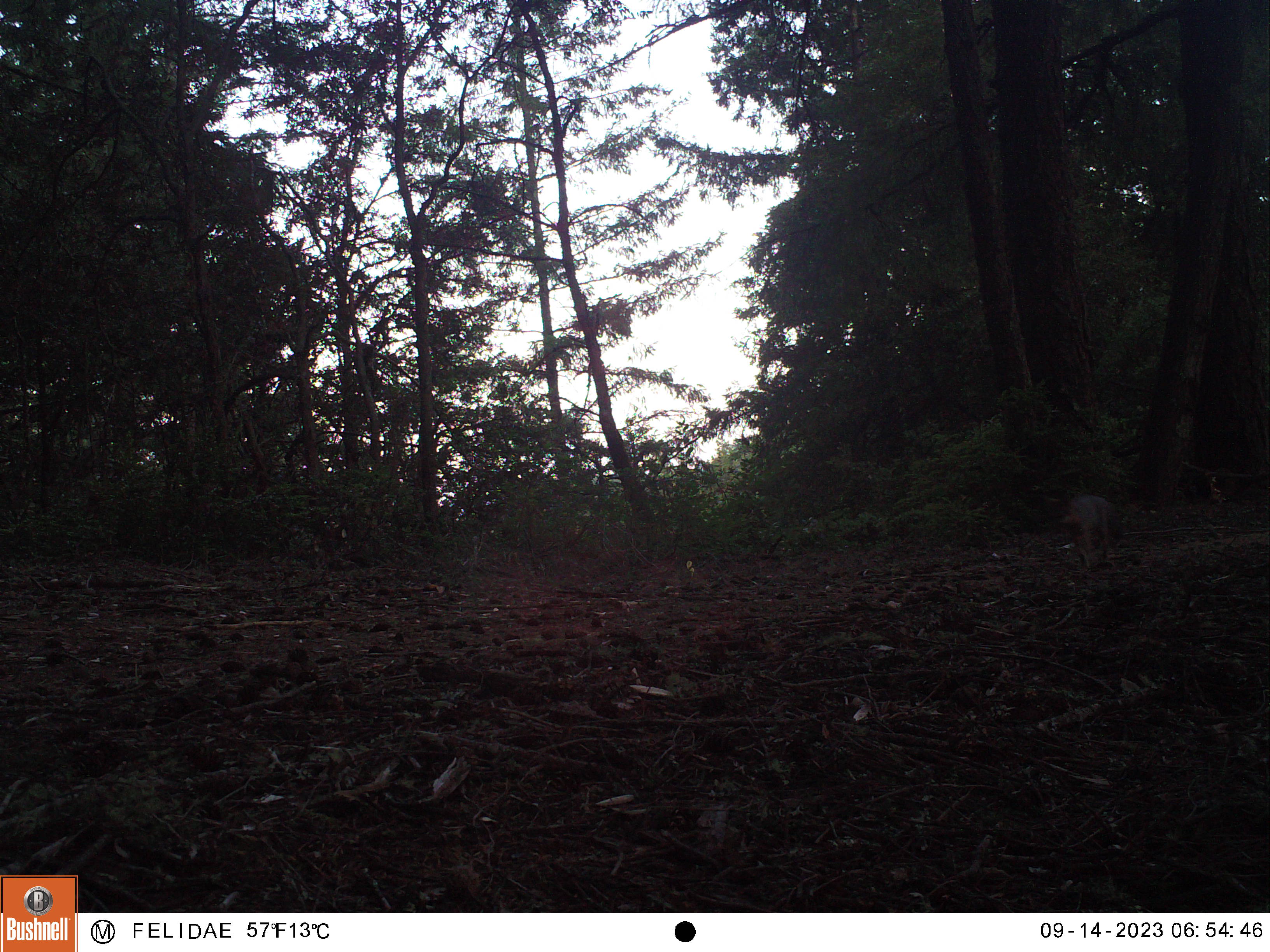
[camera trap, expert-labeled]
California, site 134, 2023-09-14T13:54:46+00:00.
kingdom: Animalia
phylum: Chordata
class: Mammalia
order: Carnivora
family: Canidae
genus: Urocyon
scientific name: Urocyon cinereoargenteus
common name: gray fox